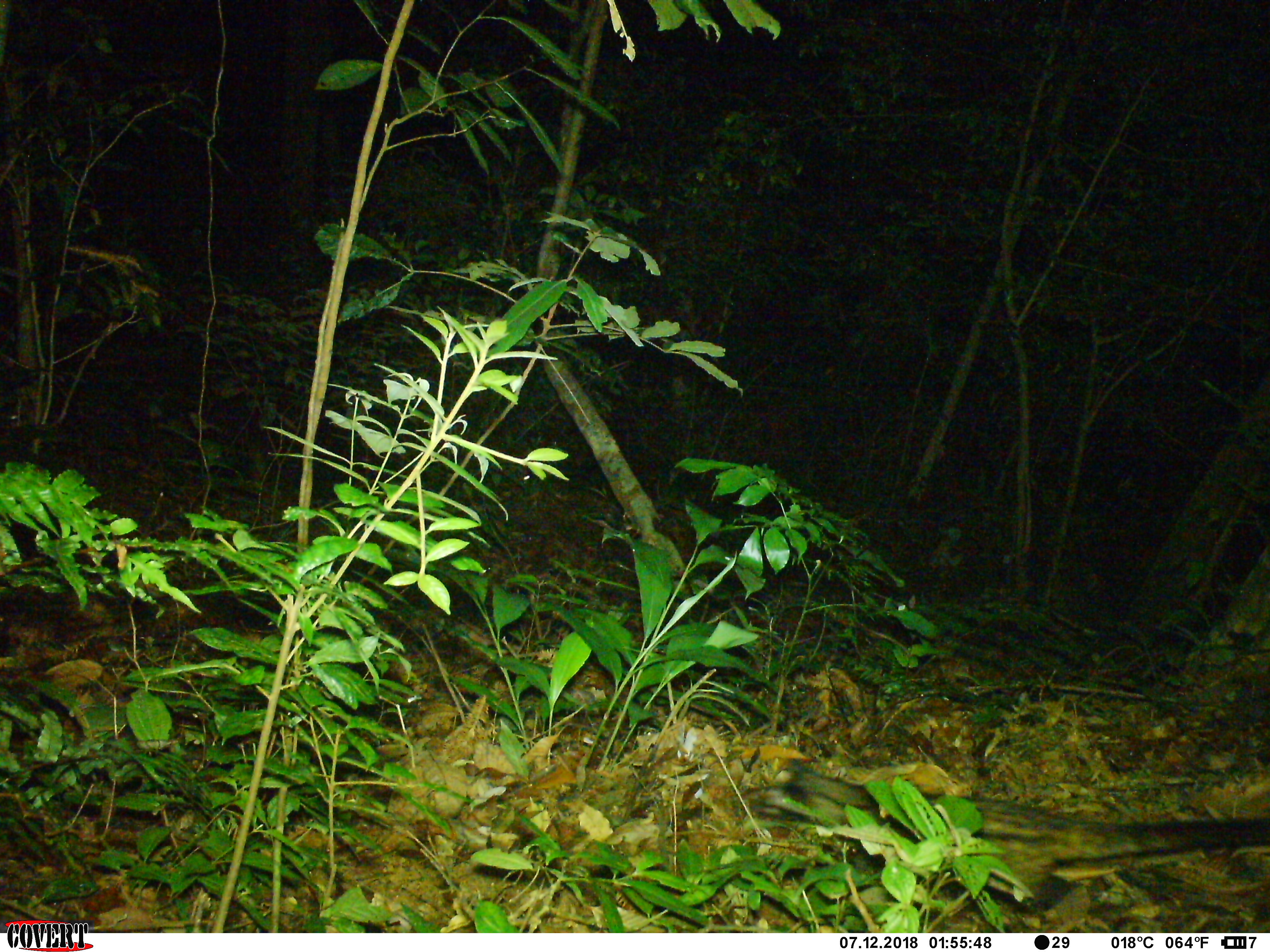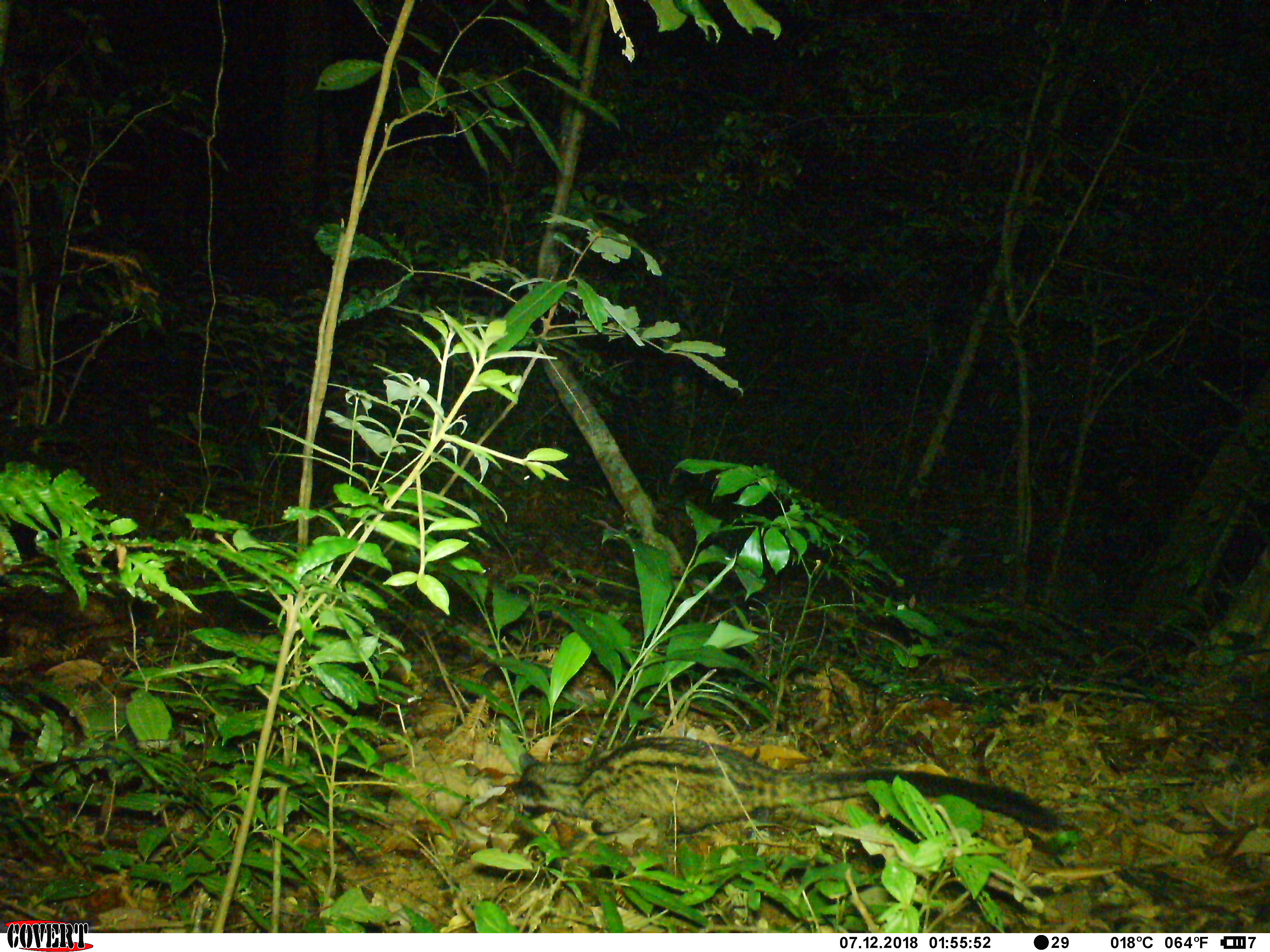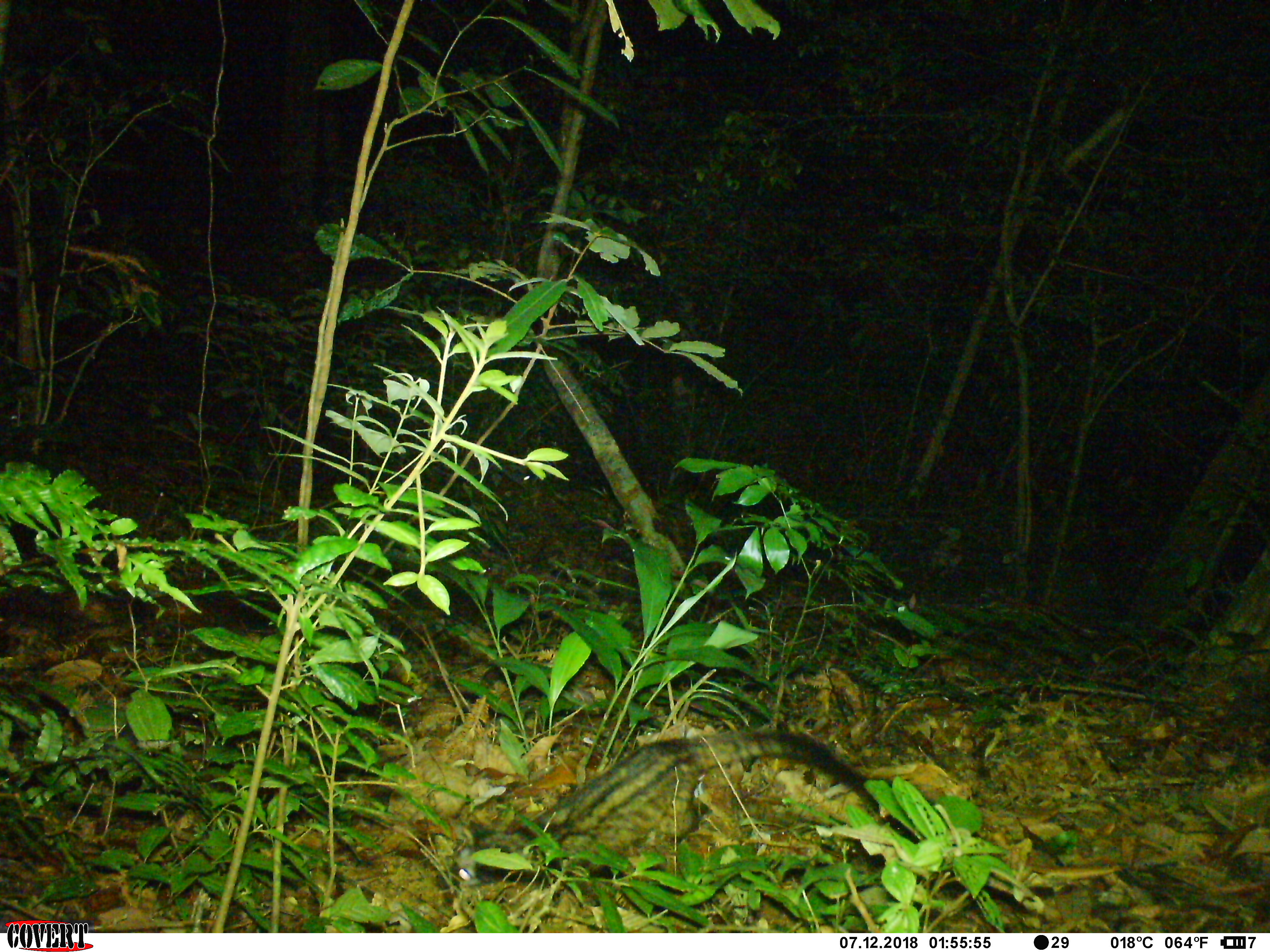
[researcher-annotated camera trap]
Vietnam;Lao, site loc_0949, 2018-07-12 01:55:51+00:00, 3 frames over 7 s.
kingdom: Animalia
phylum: Chordata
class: Mammalia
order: Carnivora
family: Viverridae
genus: Paradoxurus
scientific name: Paradoxurus hermaphroditus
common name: common palm civet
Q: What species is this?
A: Common palm civet (Paradoxurus hermaphroditus).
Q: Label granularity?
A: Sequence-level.